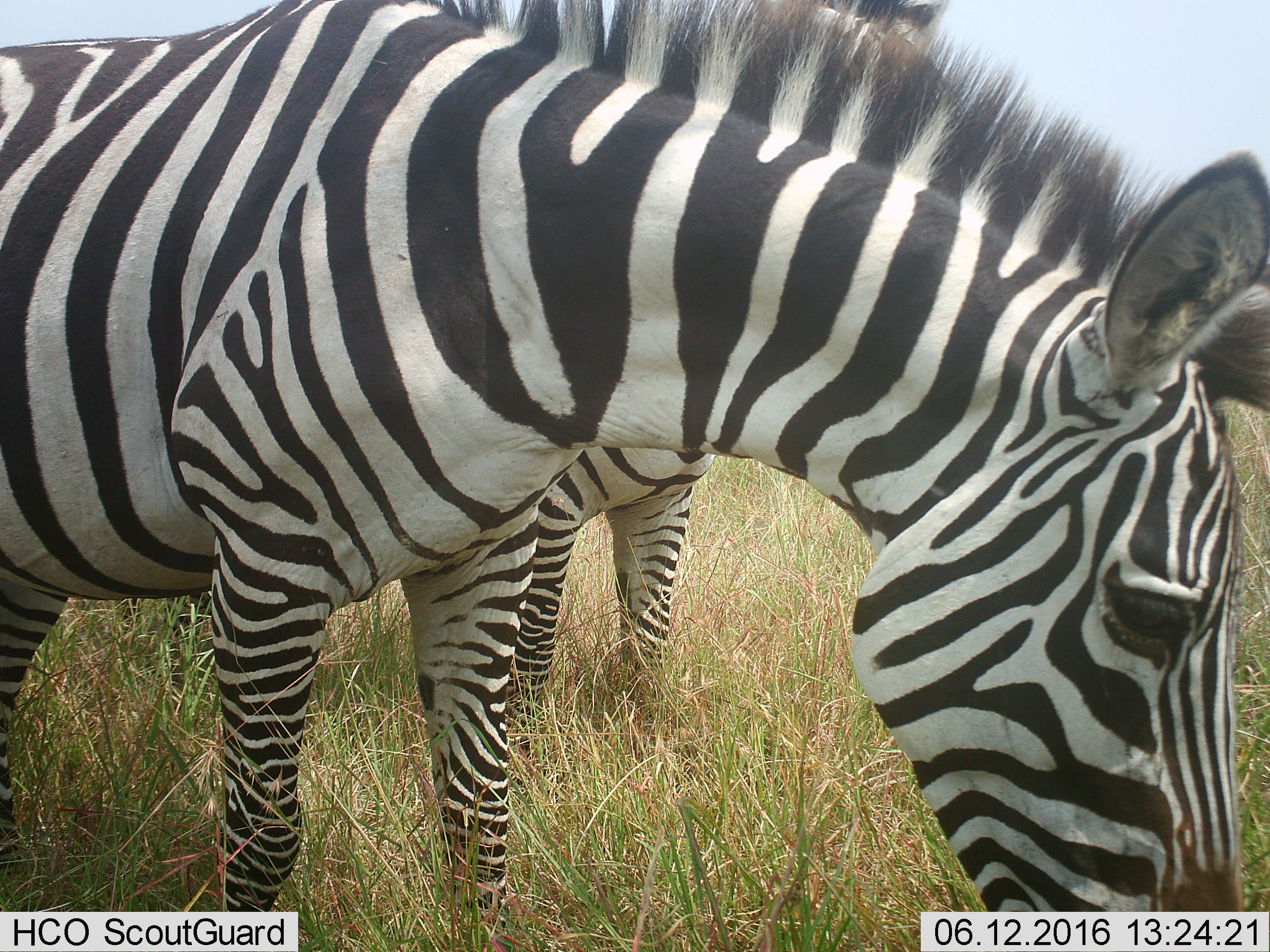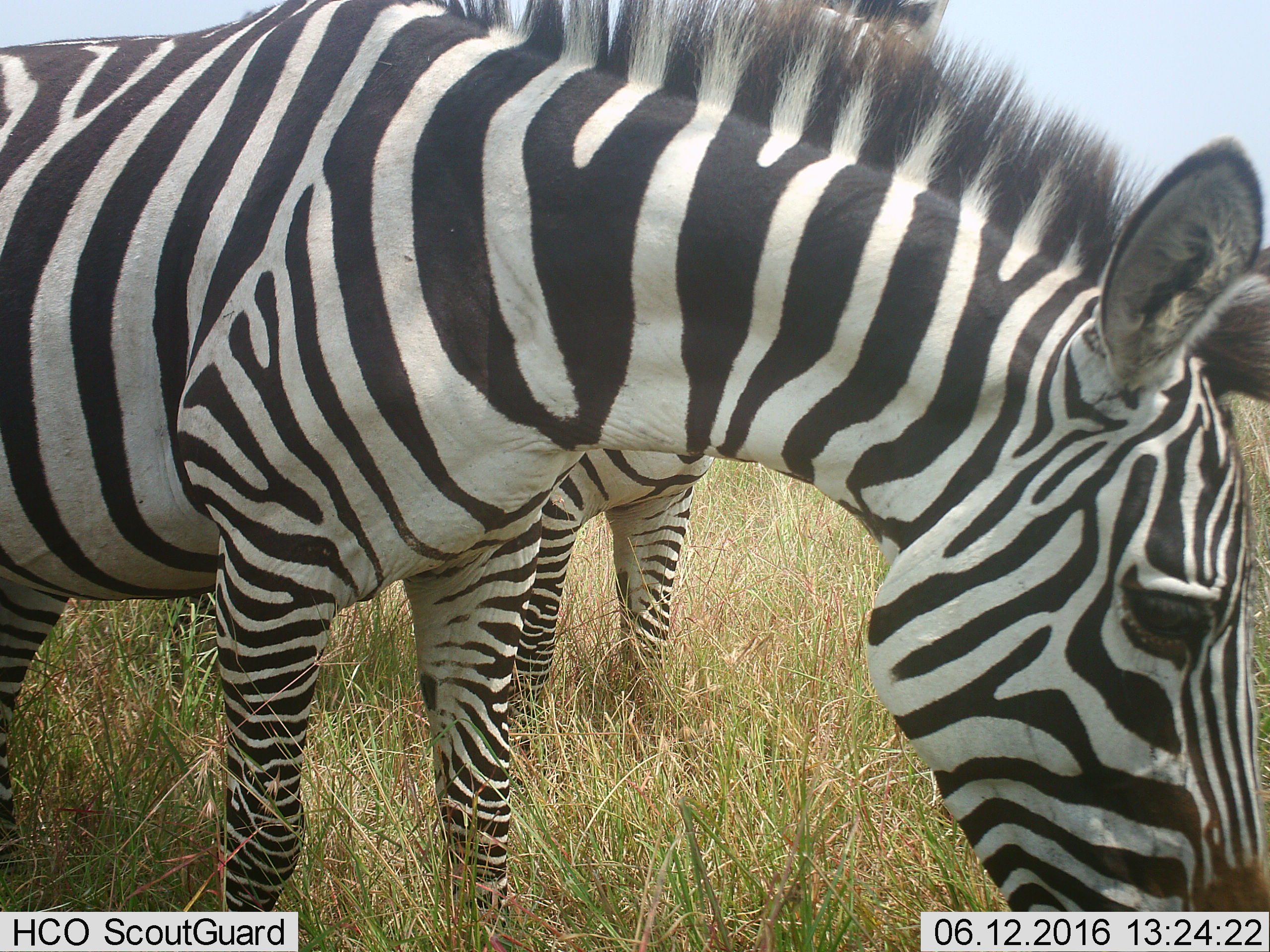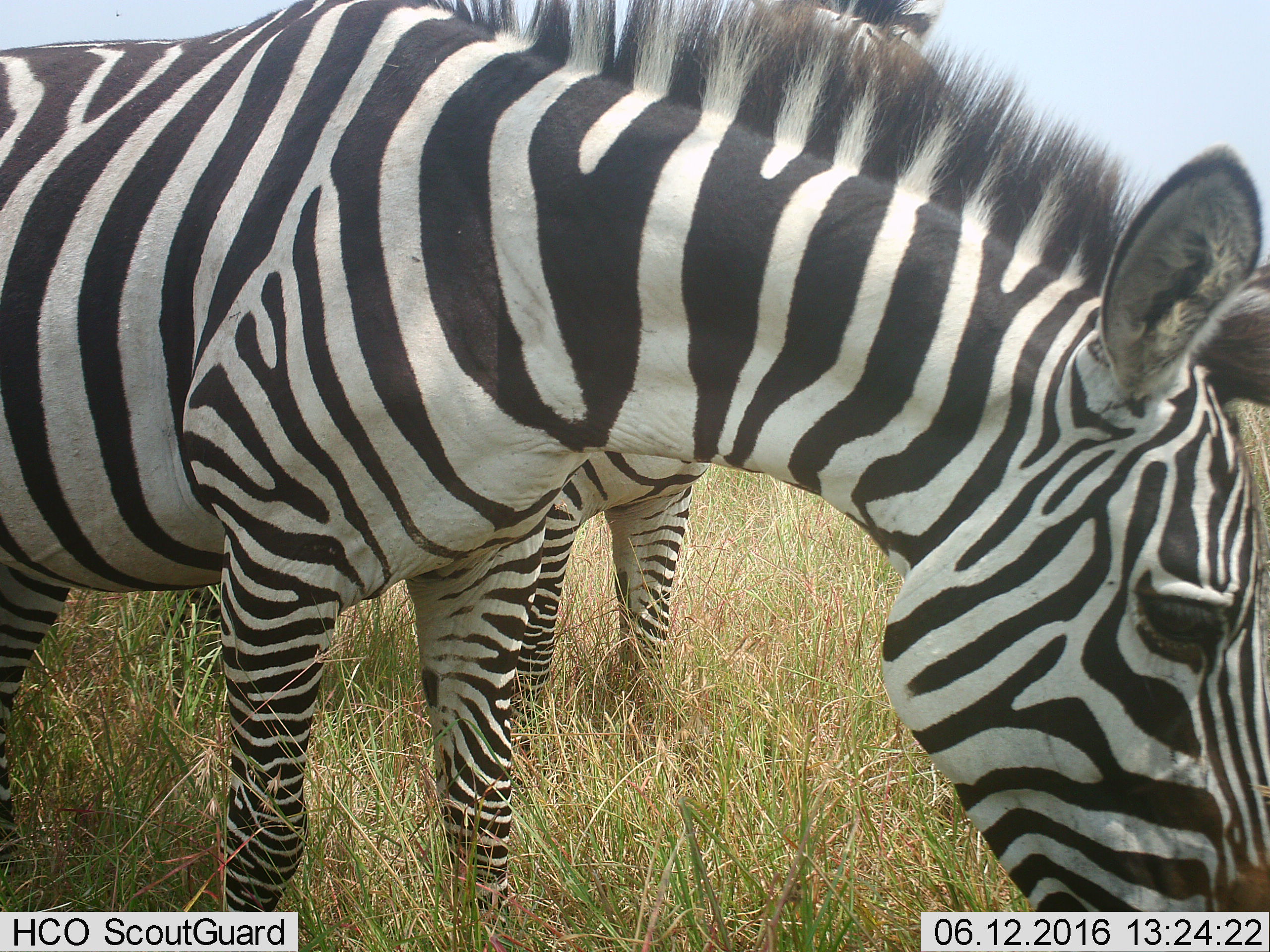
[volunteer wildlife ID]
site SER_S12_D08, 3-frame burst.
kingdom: Animalia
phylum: Chordata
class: Mammalia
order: Perissodactyla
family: Equidae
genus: Equus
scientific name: Equus quagga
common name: plains zebra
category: zebraplains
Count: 2.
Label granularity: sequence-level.